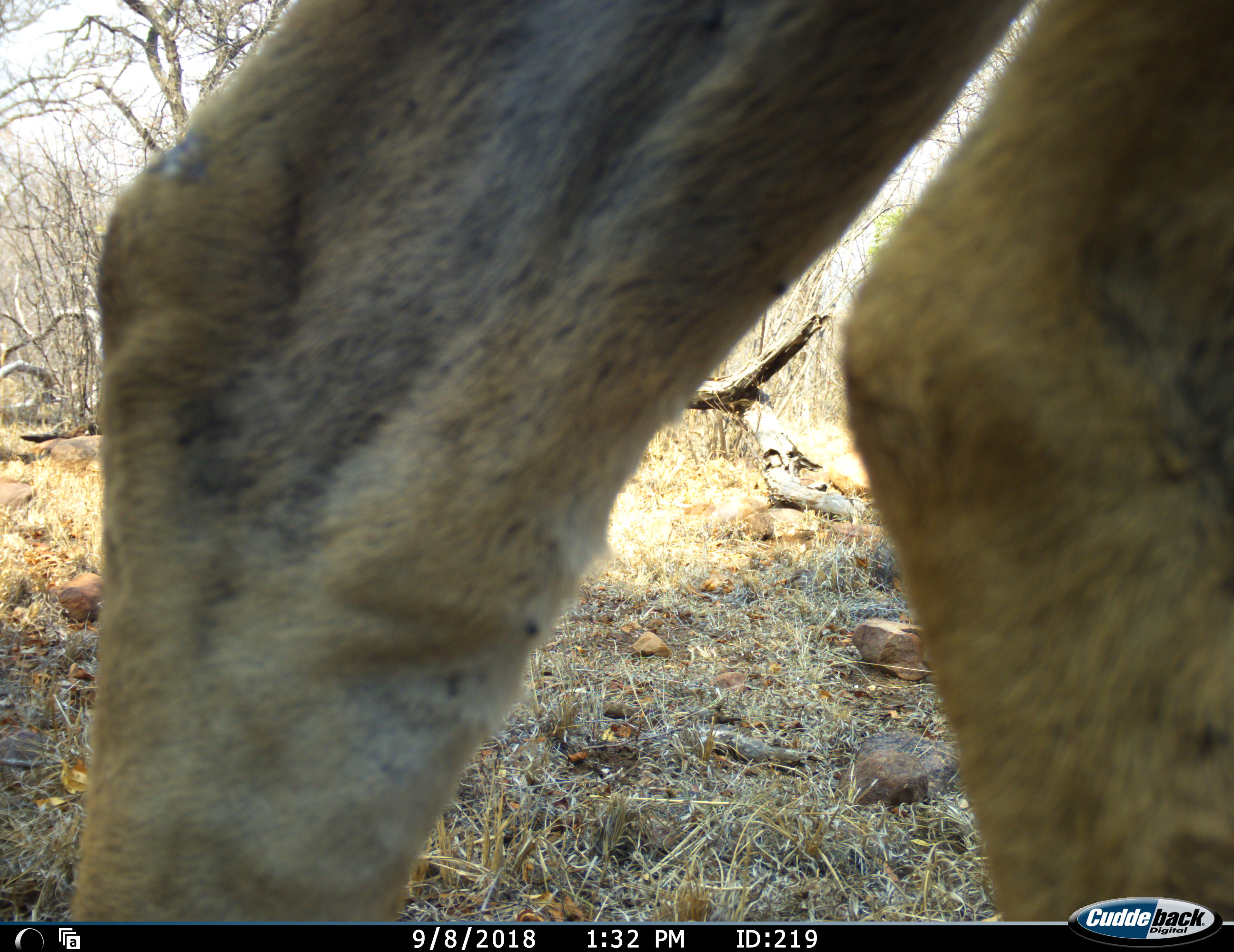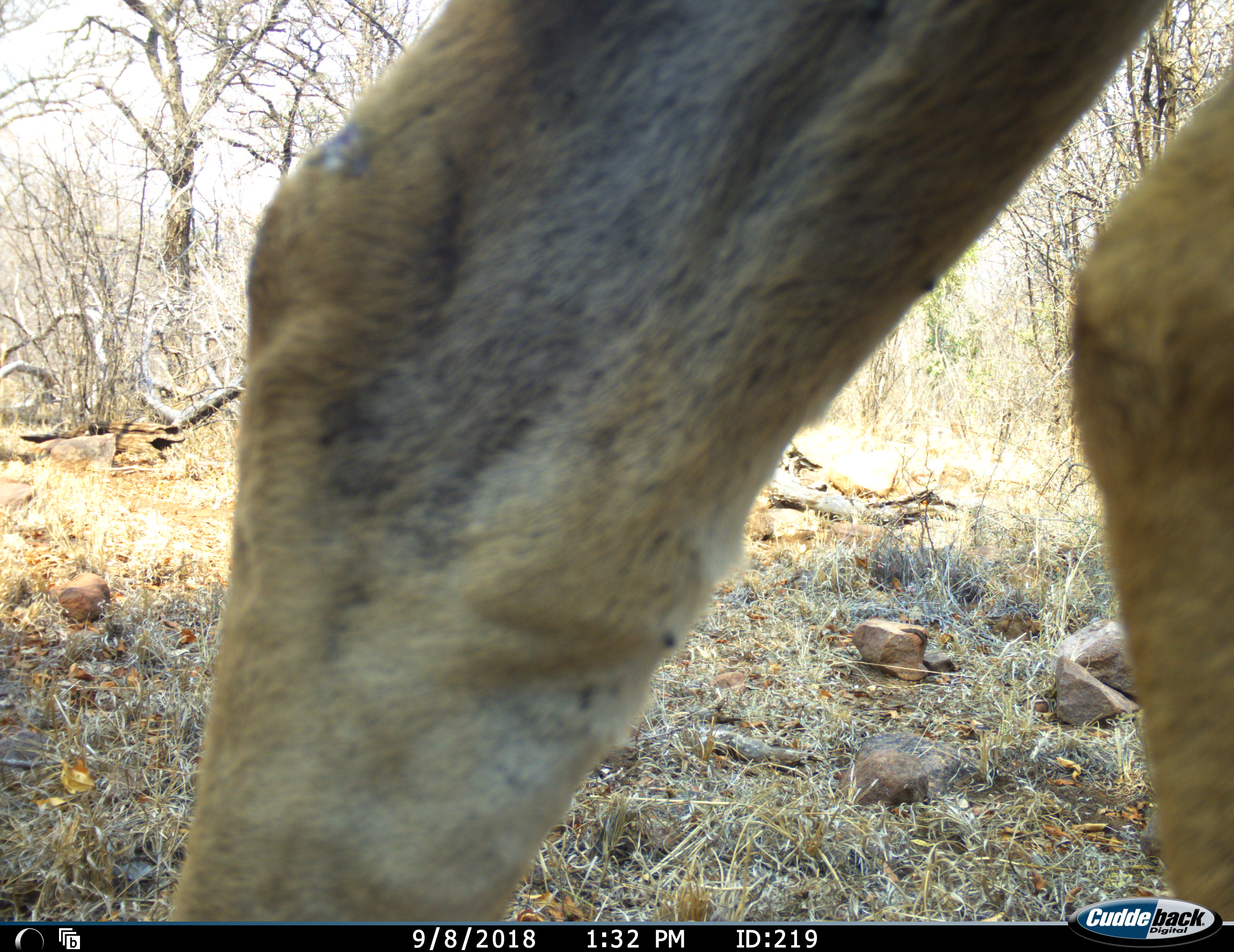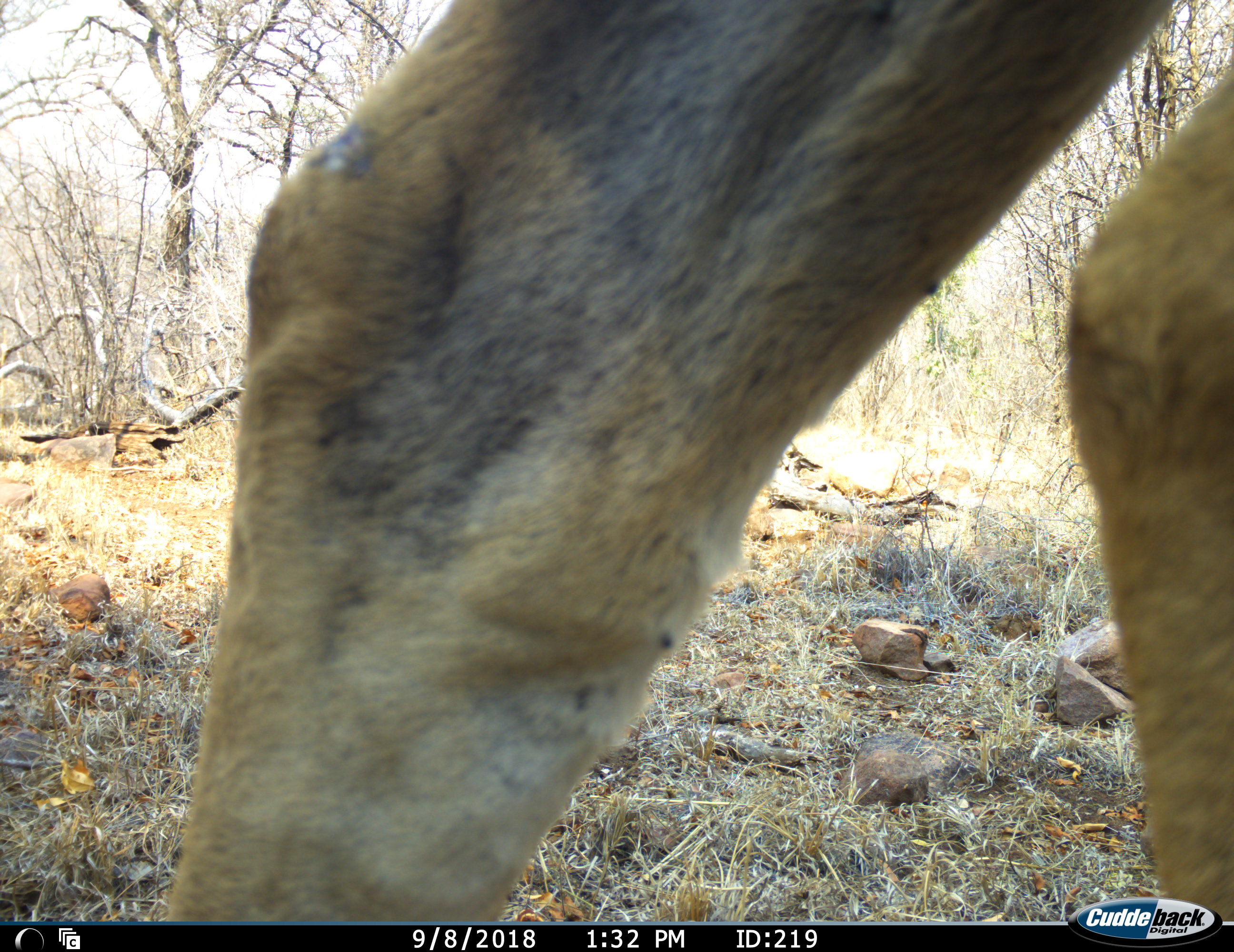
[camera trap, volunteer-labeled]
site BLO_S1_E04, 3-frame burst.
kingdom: Animalia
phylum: Chordata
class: Mammalia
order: Artiodactyla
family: Bovidae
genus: Aepyceros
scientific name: Aepyceros melampus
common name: impala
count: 1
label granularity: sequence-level